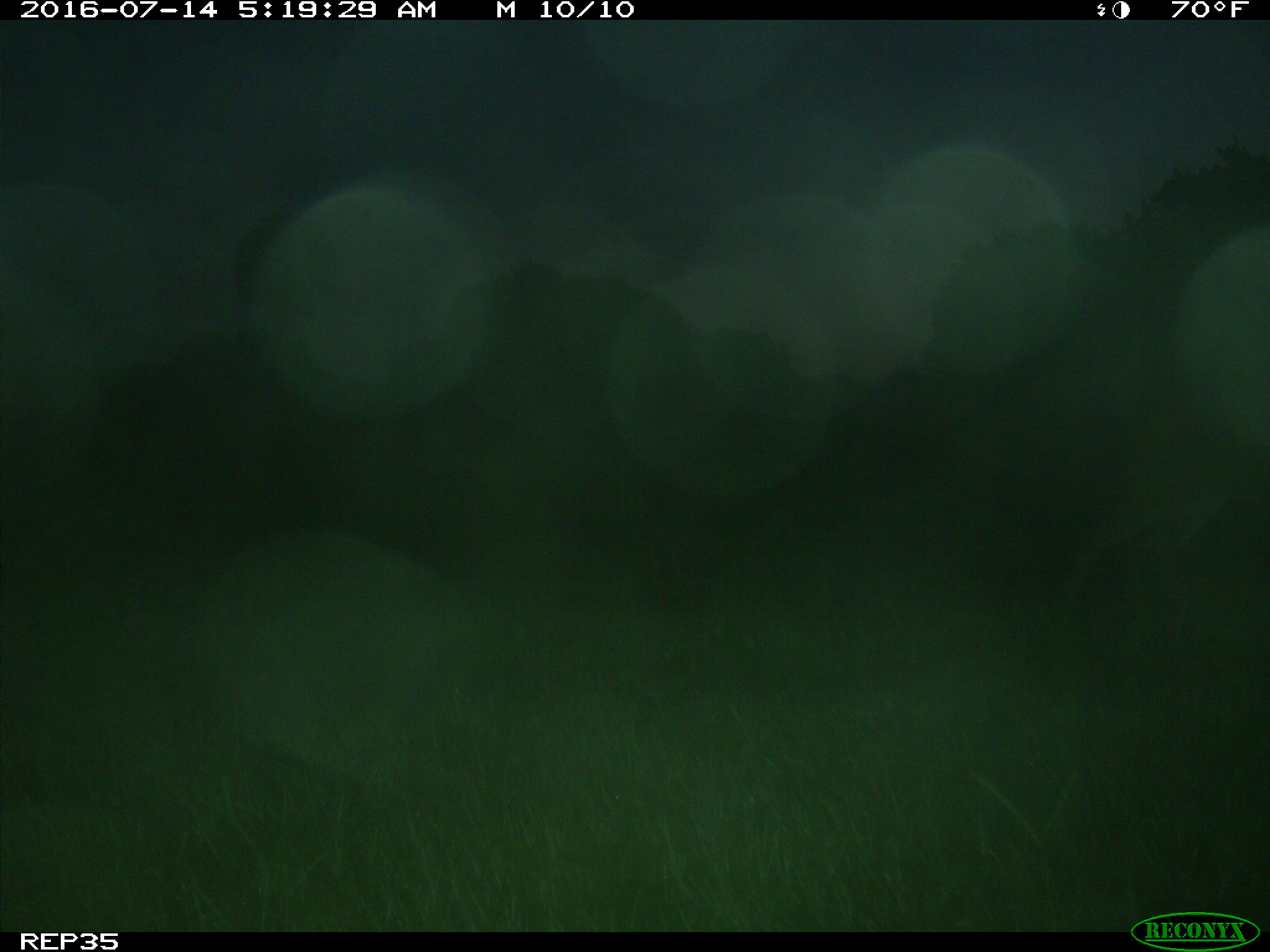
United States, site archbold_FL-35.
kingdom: Animalia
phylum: Chordata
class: Mammalia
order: Artiodactyla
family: Cervidae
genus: Odocoileus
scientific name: Odocoileus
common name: deer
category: unidentified deer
Unidentified deer (deer) (Odocoileus).